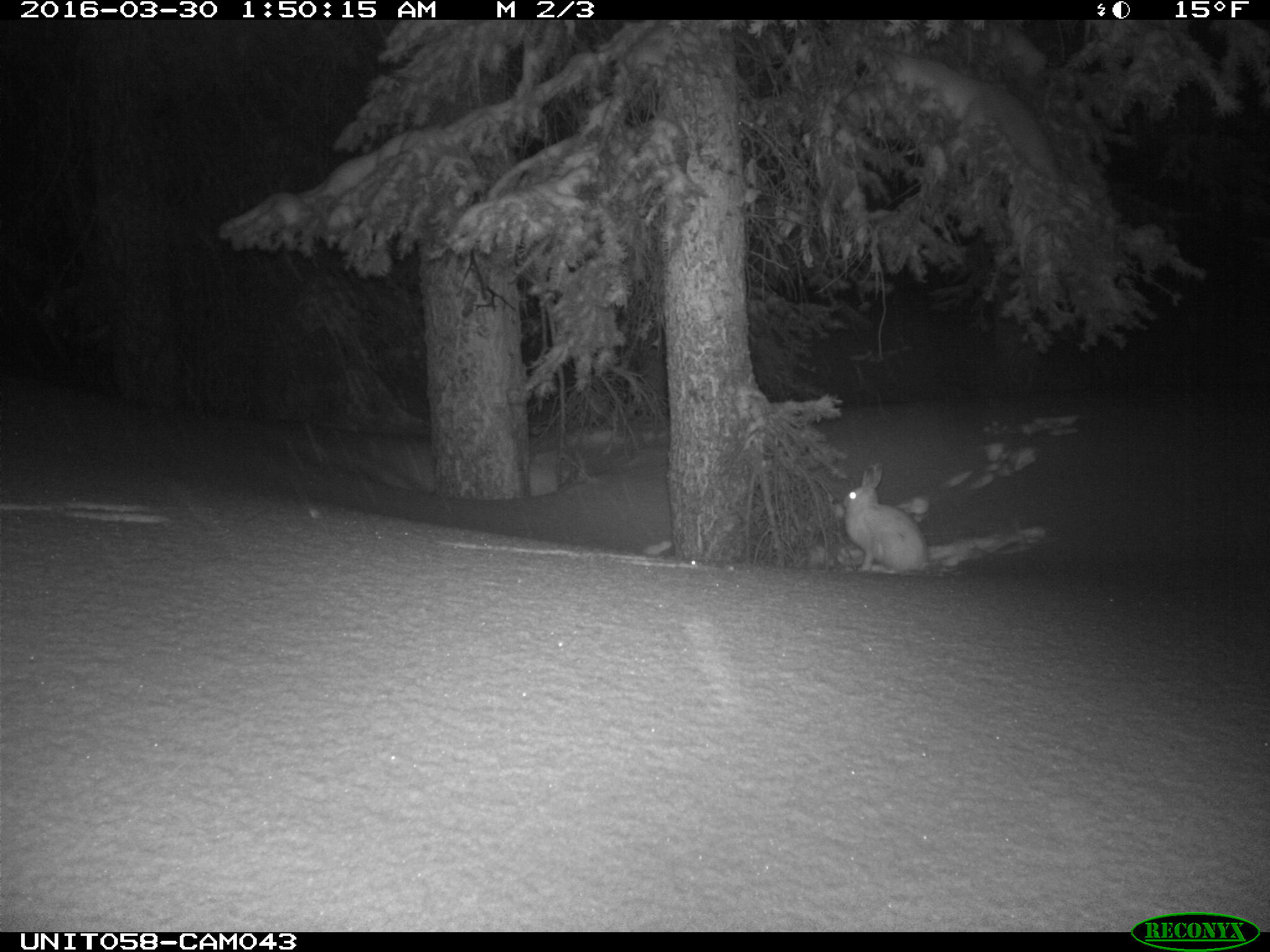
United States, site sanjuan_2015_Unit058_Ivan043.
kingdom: Animalia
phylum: Chordata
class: Mammalia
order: Lagomorpha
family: Leporidae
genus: Lepus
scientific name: Lepus americanus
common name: snowshoe hare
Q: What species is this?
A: Lepus americanus (snowshoe hare).